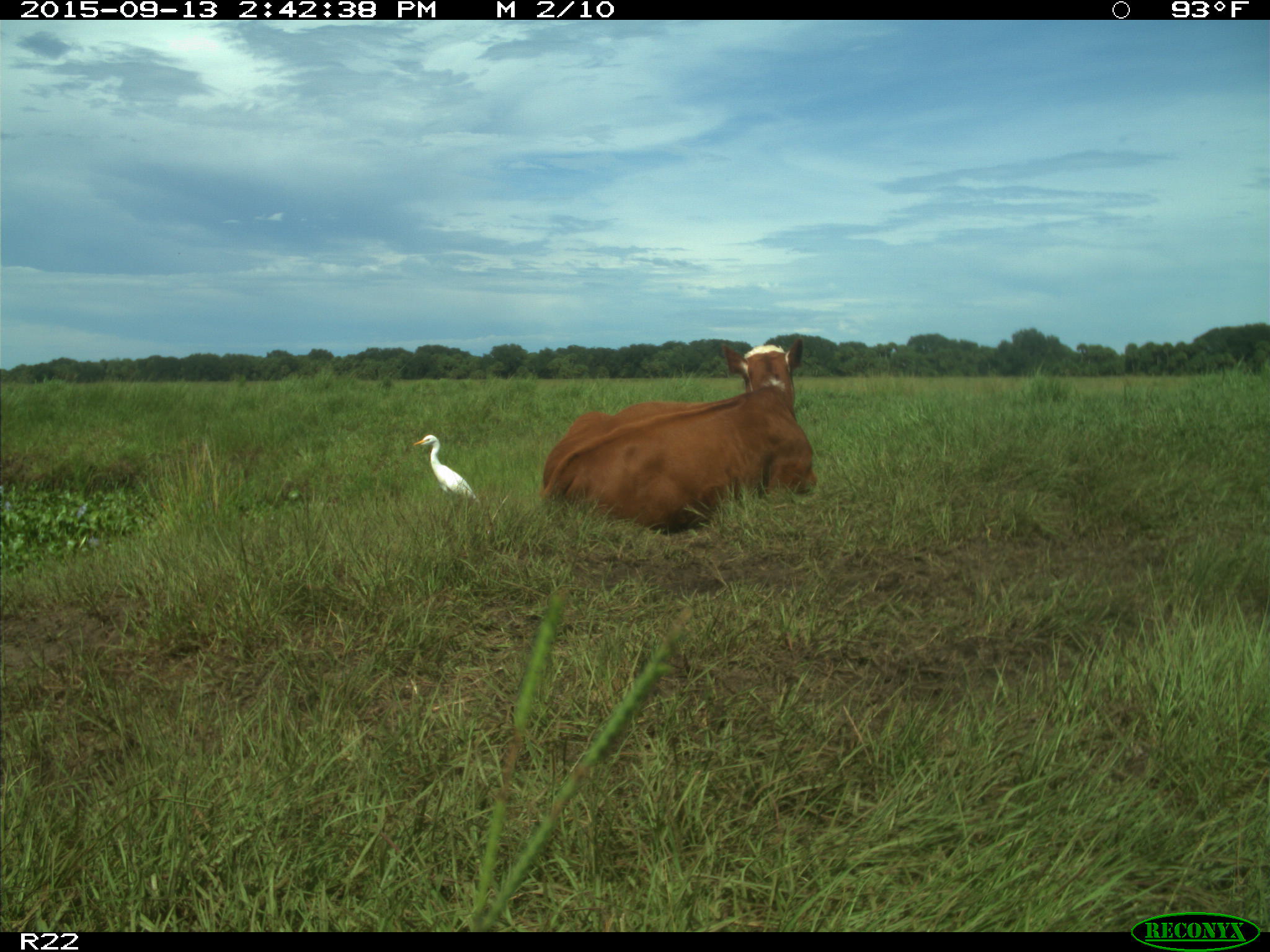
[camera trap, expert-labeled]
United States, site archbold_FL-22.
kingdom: Animalia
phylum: Chordata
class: Mammalia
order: Artiodactyla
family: Bovidae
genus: Bos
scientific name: Bos taurus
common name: domestic cow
Bos taurus (domestic cow).